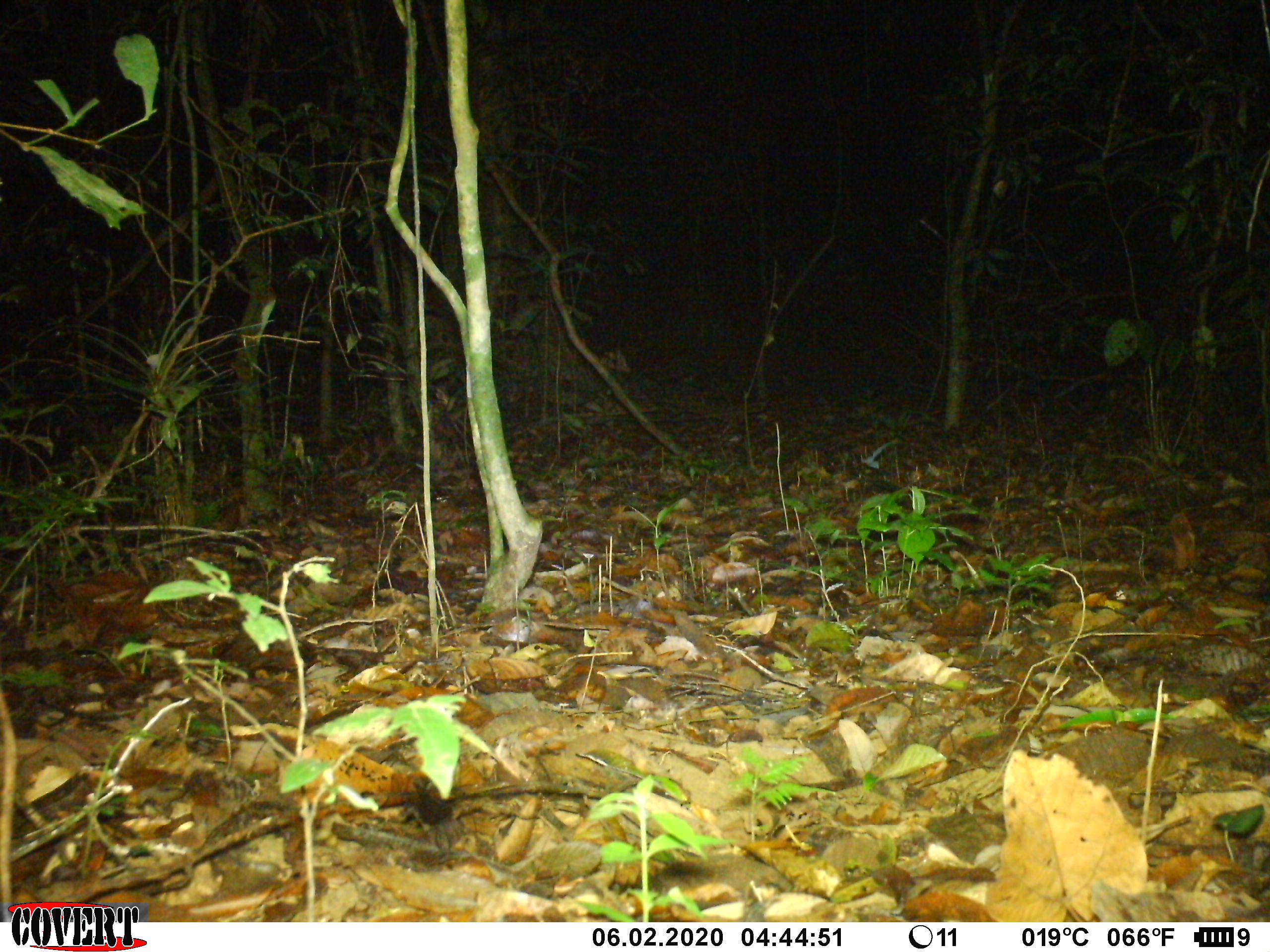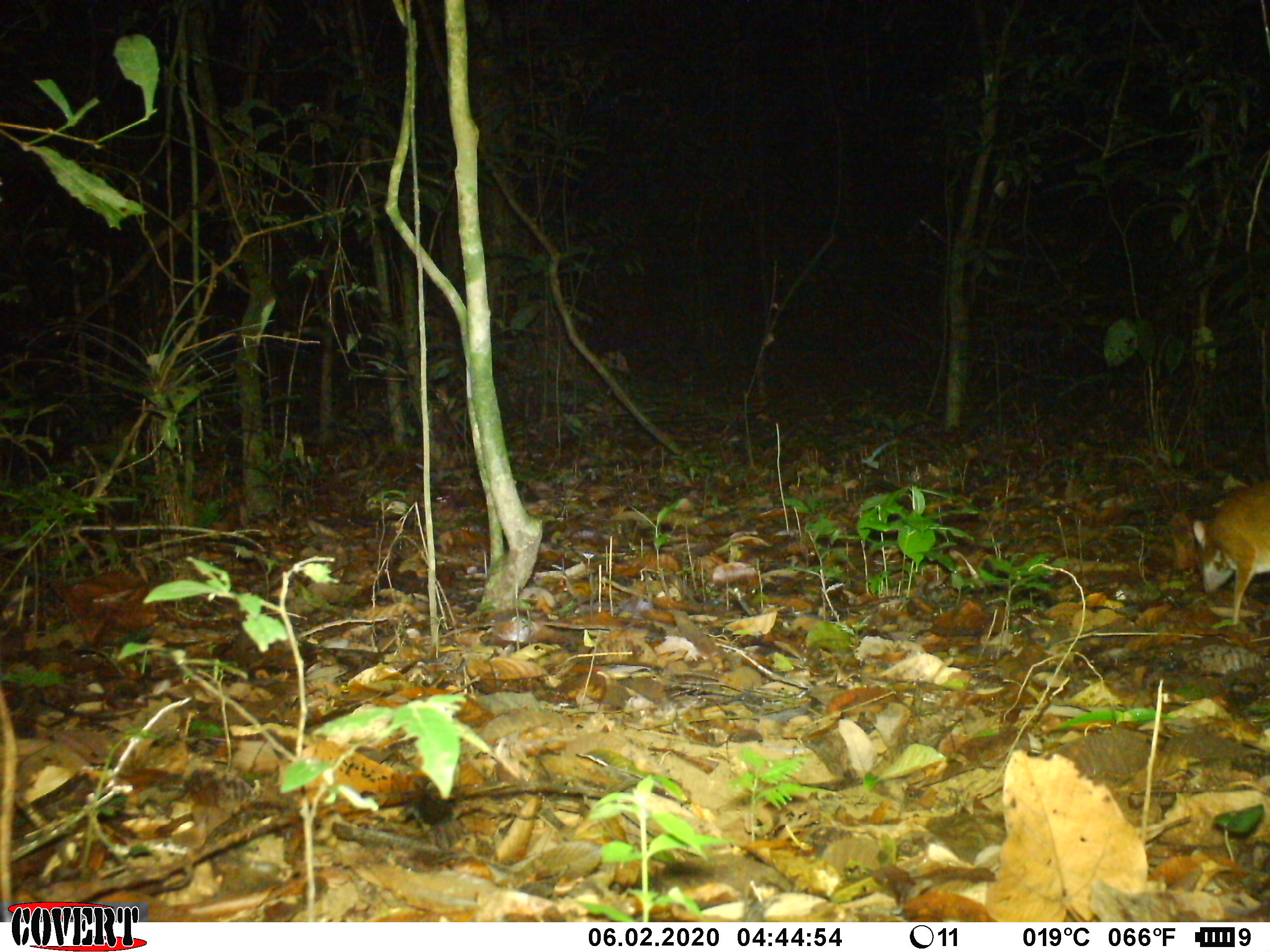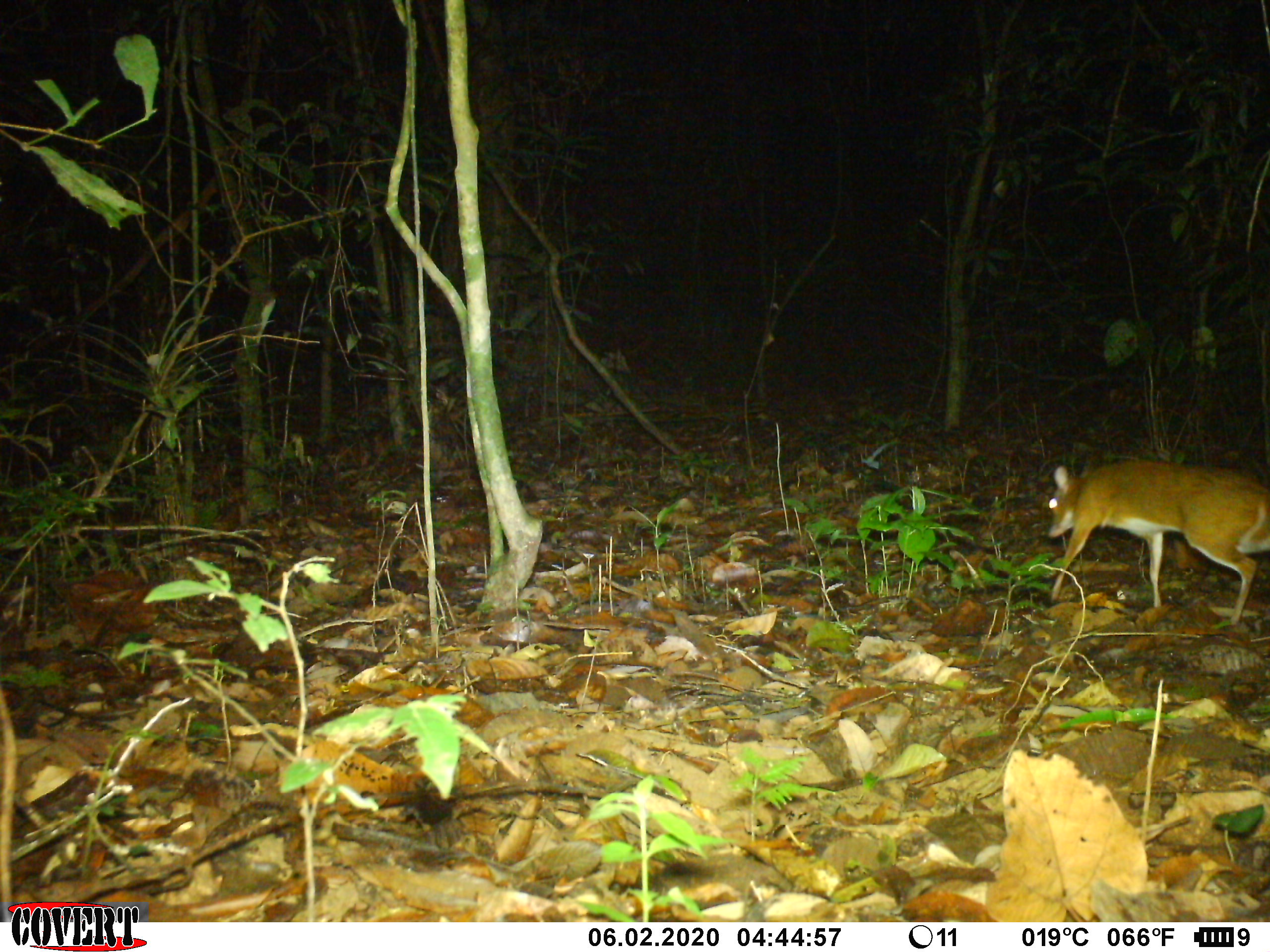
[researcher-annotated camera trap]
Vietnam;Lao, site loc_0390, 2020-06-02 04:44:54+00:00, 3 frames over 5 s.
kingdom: Animalia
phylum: Chordata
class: Mammalia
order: Artiodactyla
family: Tragulidae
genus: Moschiola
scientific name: Moschiola meminna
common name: chevrotain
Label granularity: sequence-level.